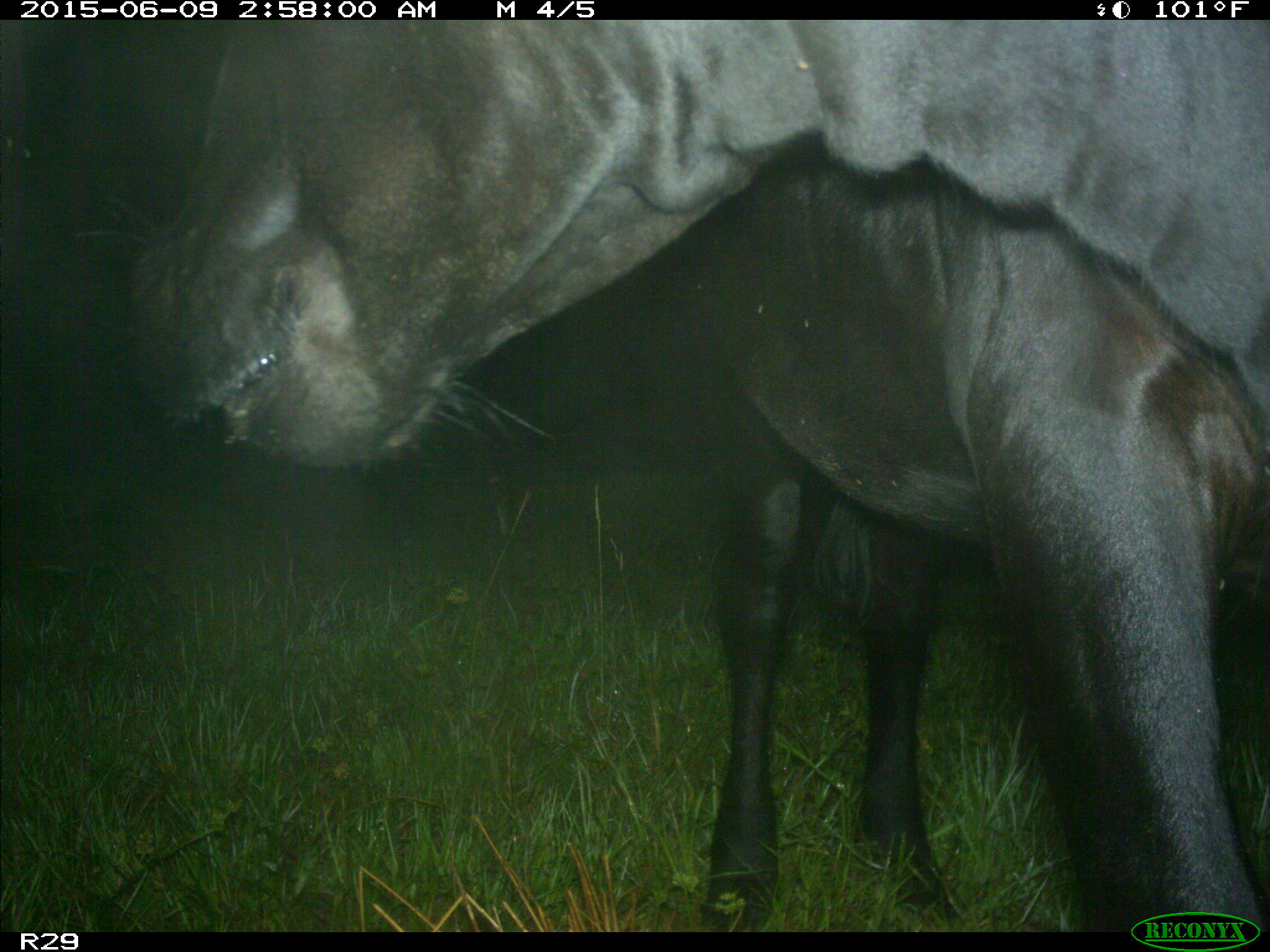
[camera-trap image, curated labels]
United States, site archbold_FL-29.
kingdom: Animalia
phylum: Chordata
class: Mammalia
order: Artiodactyla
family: Bovidae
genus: Bos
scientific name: Bos taurus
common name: domestic cow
Bos taurus (domestic cow).